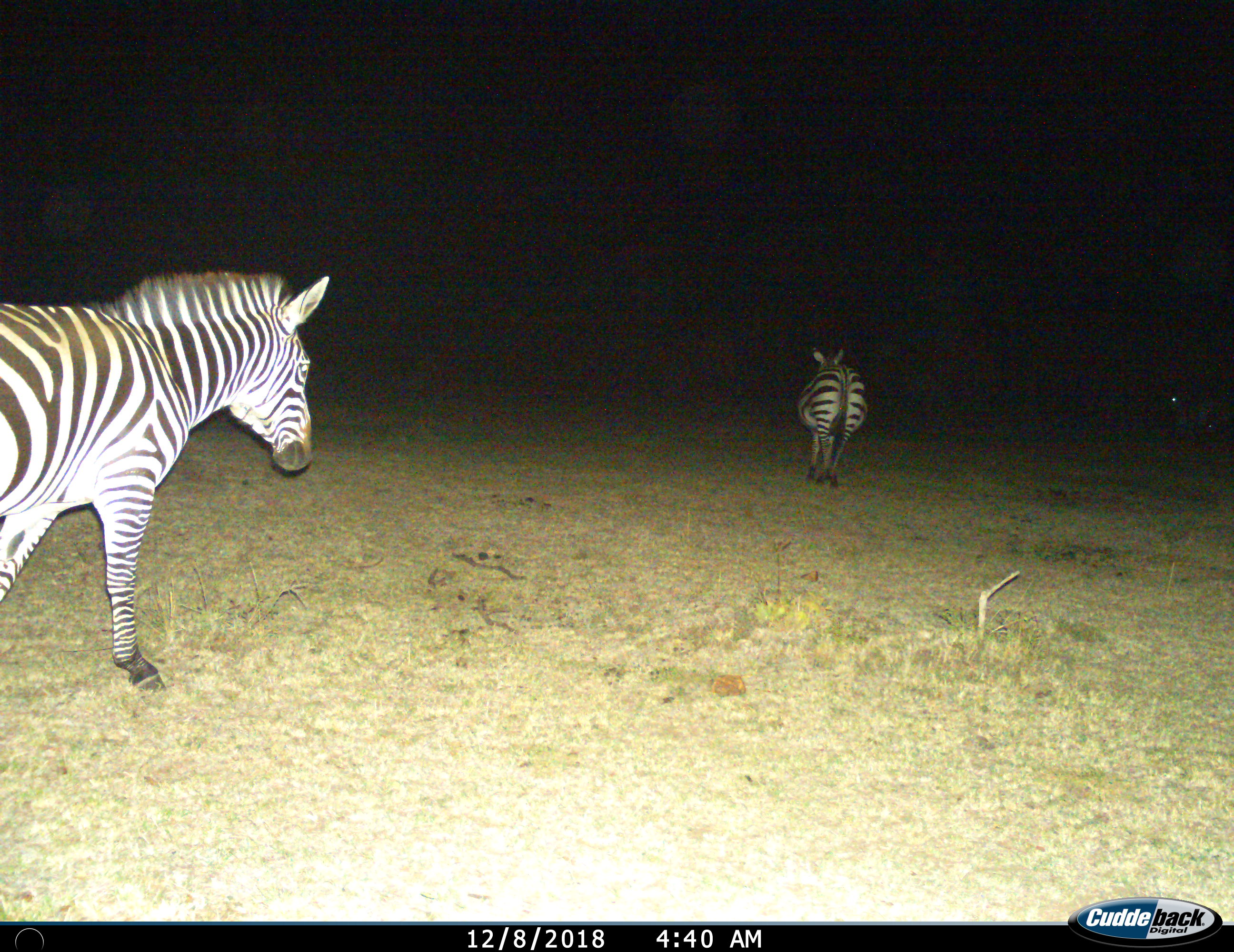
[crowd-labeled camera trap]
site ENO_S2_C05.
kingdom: Animalia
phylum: Chordata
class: Mammalia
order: Perissodactyla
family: Equidae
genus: Equus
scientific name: Equus quagga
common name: plains zebra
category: zebraplains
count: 2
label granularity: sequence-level